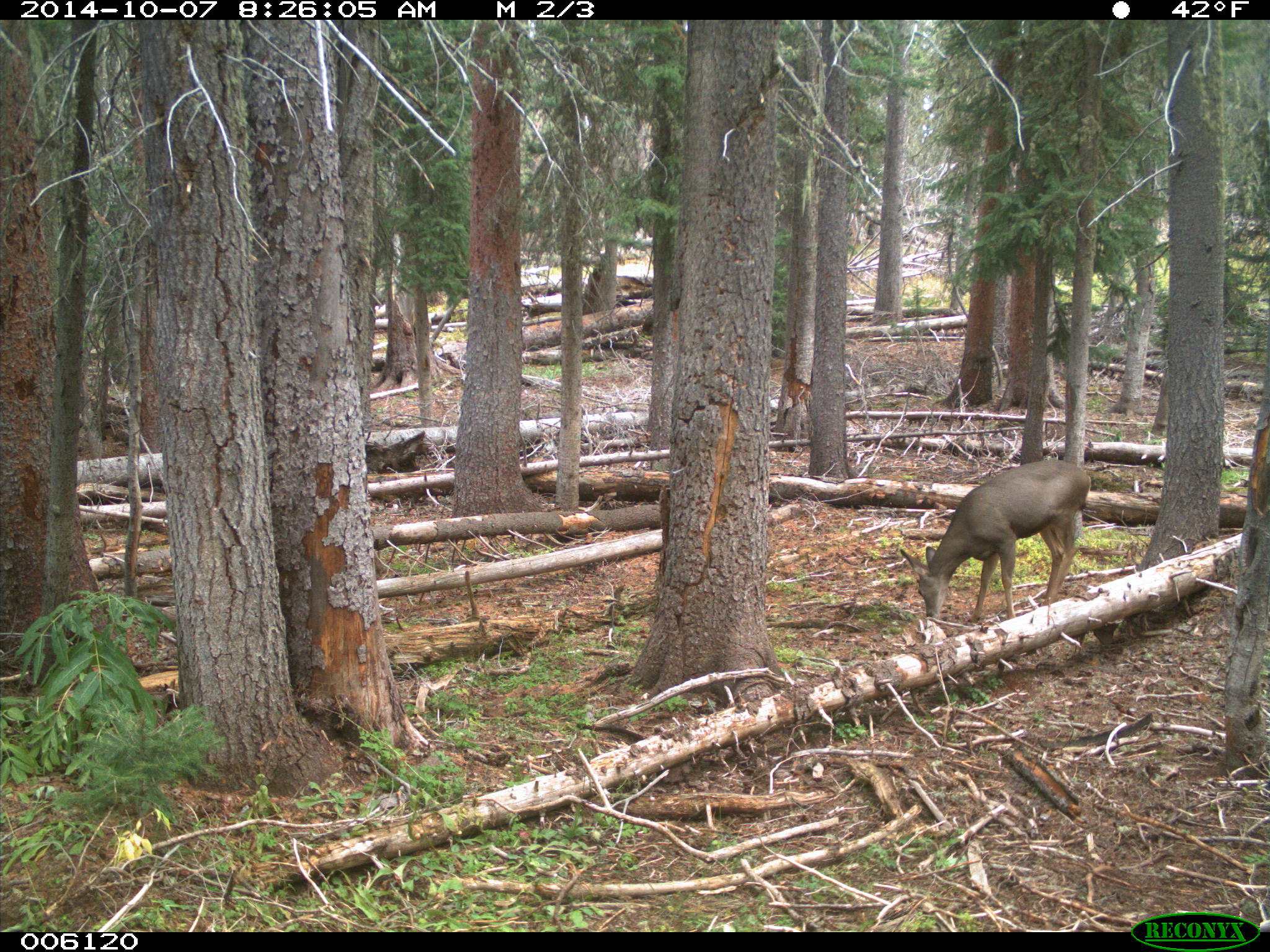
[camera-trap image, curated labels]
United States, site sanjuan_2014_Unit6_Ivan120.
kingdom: Animalia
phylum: Chordata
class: Mammalia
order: Artiodactyla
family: Cervidae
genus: Odocoileus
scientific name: Odocoileus hemionus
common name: mule deer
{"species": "Odocoileus hemionus (mule deer)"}